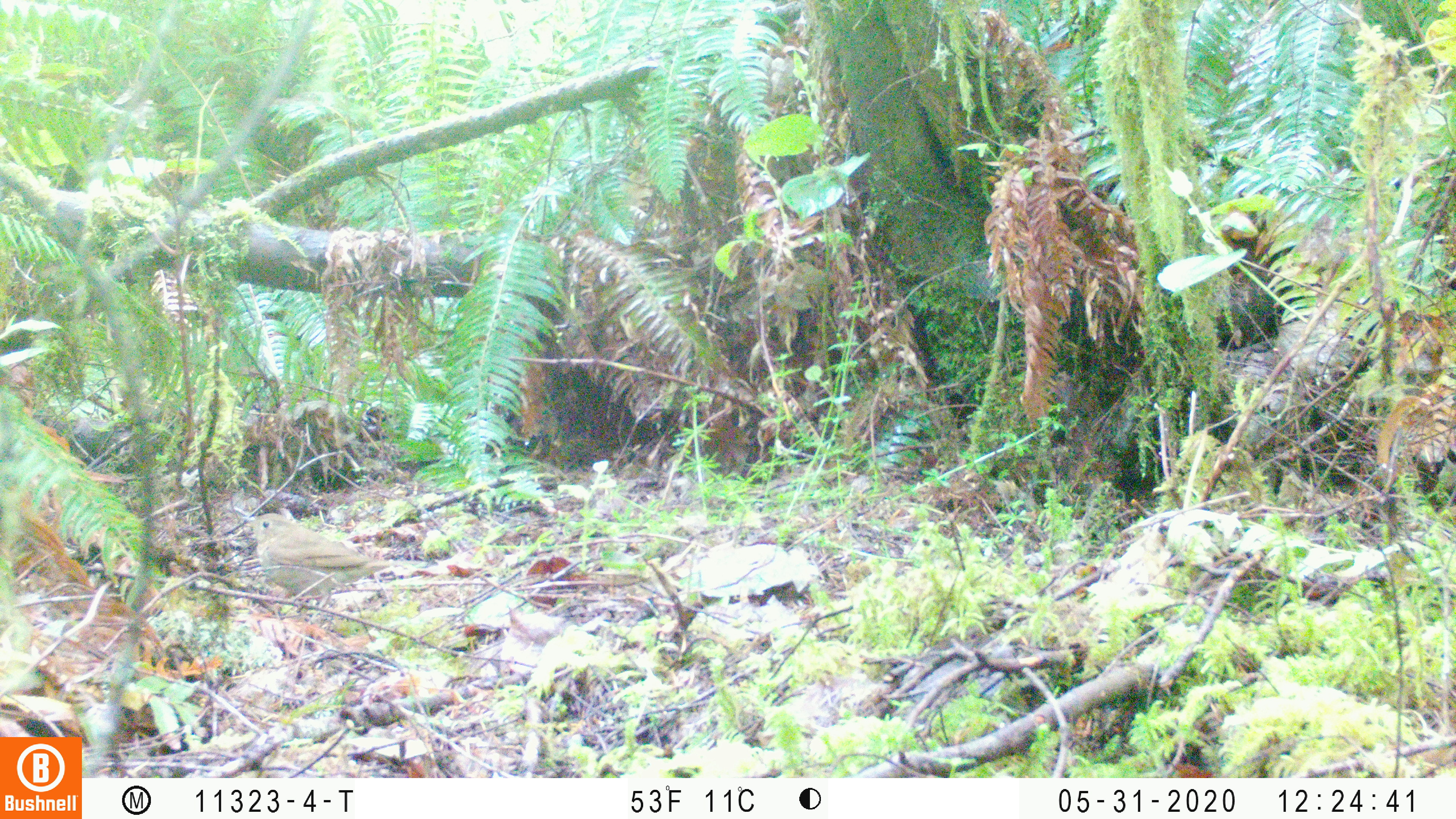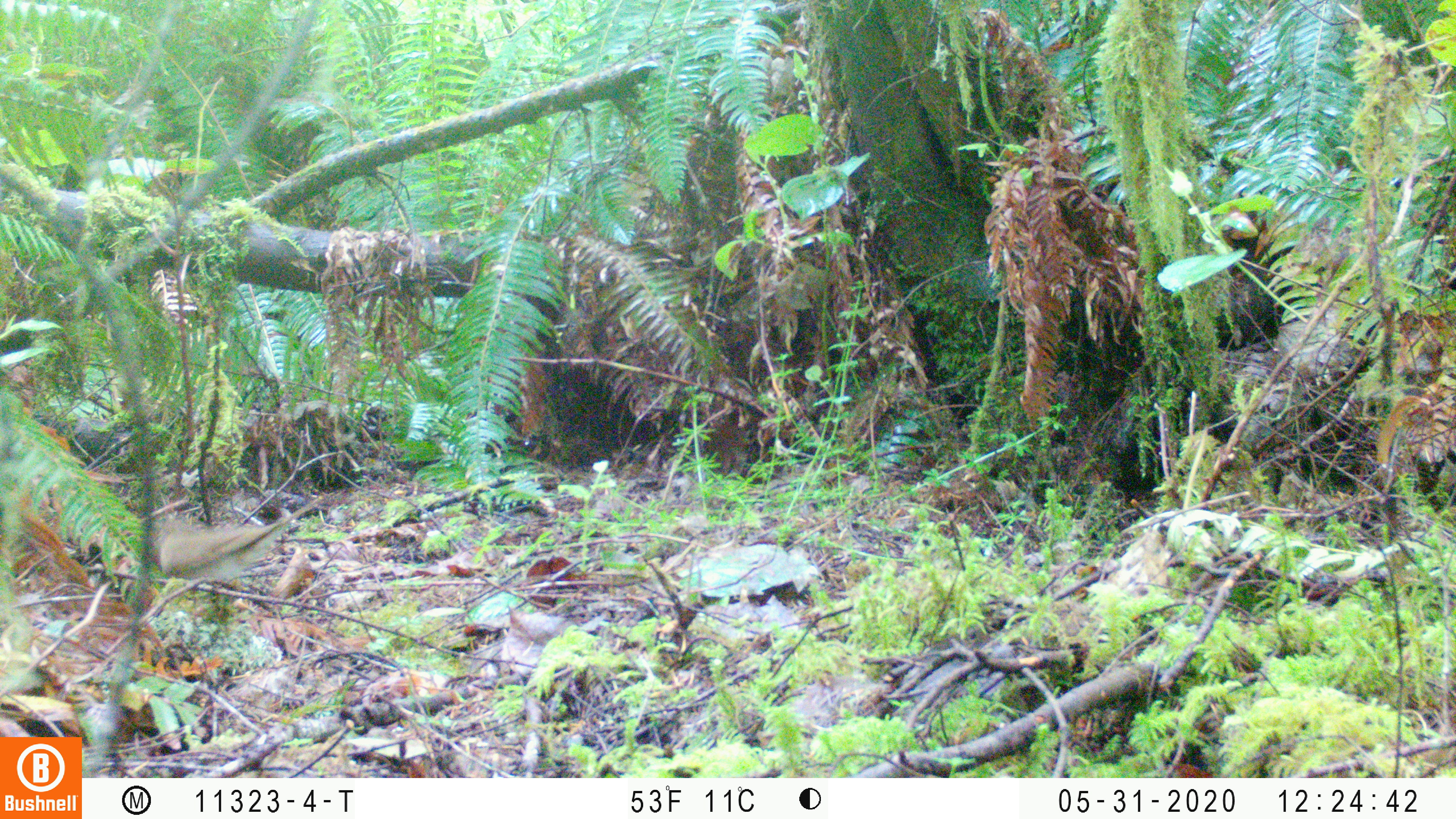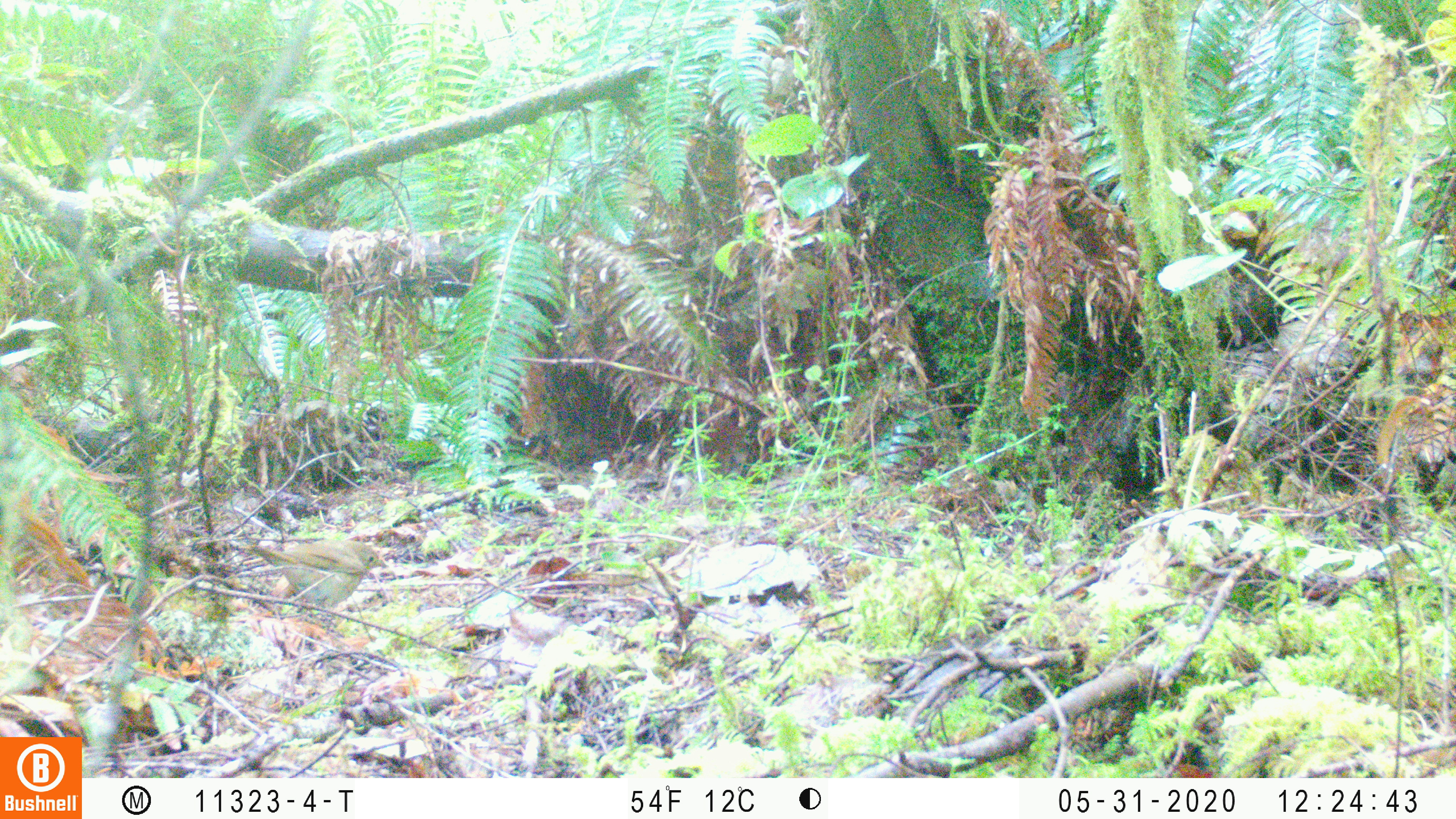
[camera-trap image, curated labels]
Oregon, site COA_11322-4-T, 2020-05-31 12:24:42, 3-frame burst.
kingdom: Animalia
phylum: Chordata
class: Aves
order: Passeriformes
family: Turdidae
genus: Catharus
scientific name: Catharus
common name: brown thrushes and nightingale-thrushes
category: catharus species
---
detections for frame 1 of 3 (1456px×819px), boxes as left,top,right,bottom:
catharus species: 242,512,399,598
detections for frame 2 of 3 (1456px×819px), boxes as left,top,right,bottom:
catharus species: 155,507,305,594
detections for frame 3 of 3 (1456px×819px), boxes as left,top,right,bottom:
catharus species: 246,535,388,608